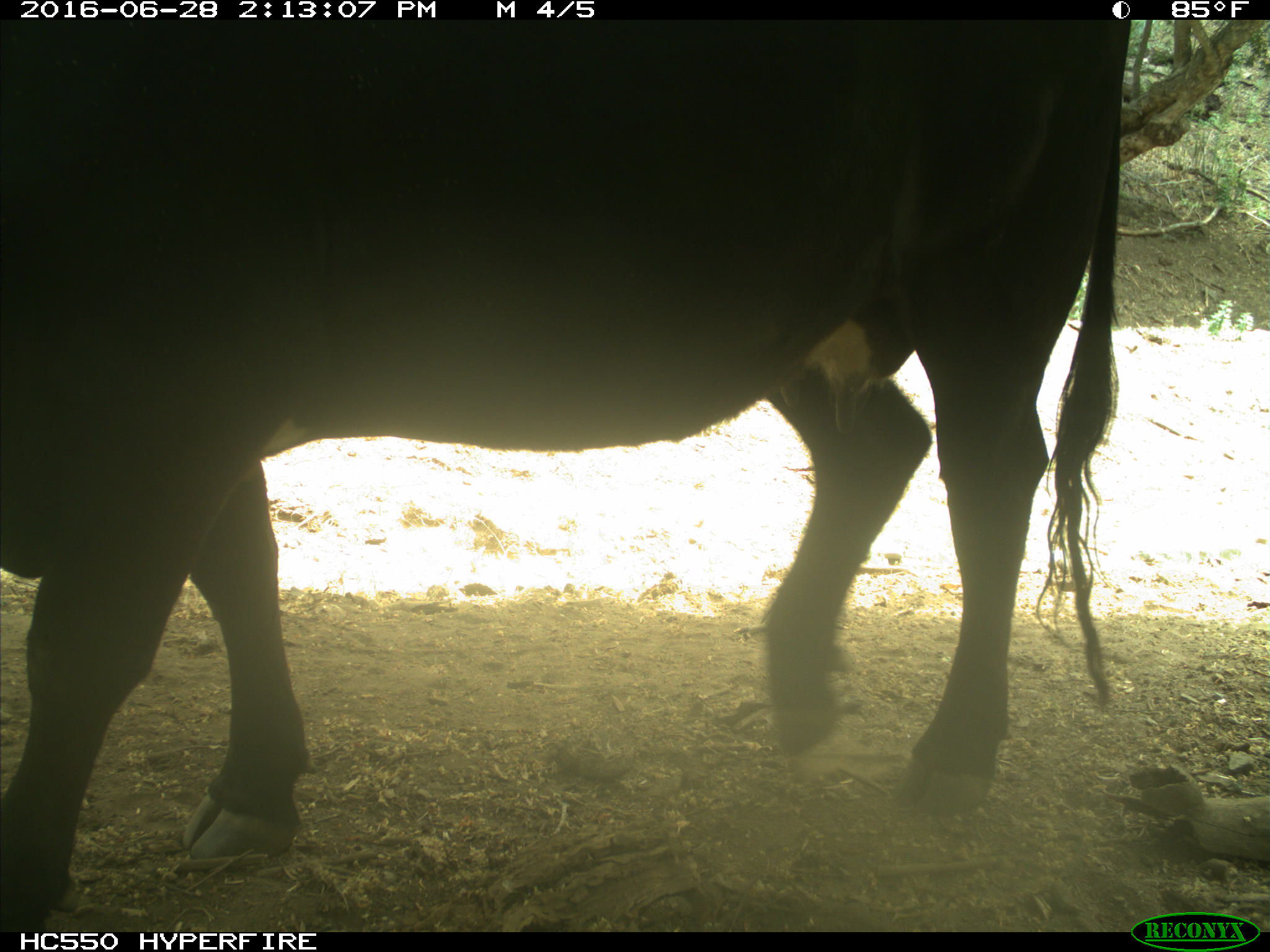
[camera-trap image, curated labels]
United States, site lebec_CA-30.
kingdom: Animalia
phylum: Chordata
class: Mammalia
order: Artiodactyla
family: Bovidae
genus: Bos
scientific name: Bos taurus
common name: domestic cow